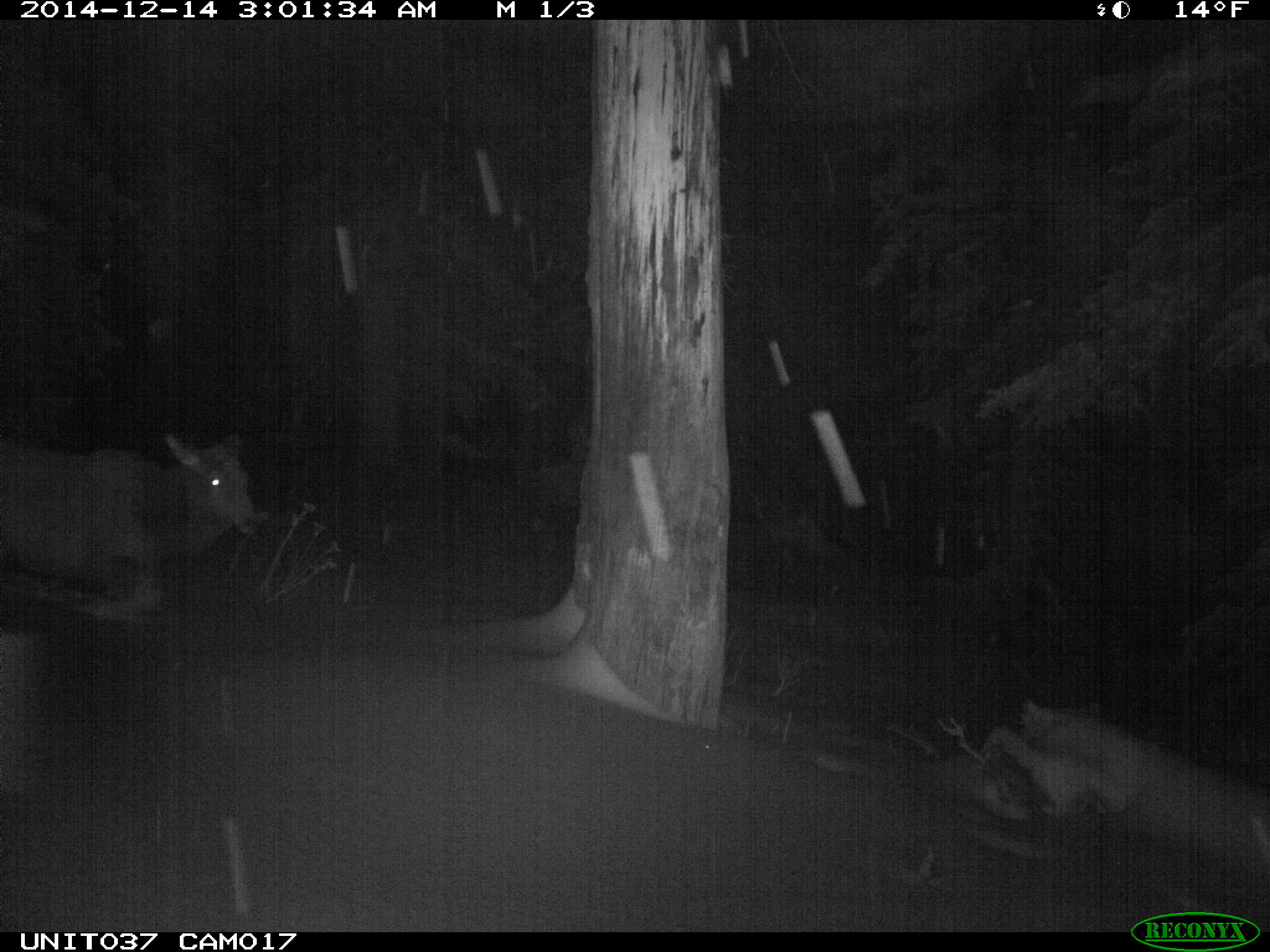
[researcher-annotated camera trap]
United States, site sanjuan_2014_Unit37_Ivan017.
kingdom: Animalia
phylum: Chordata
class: Mammalia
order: Artiodactyla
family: Cervidae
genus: Cervus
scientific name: Cervus elaphus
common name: red deer